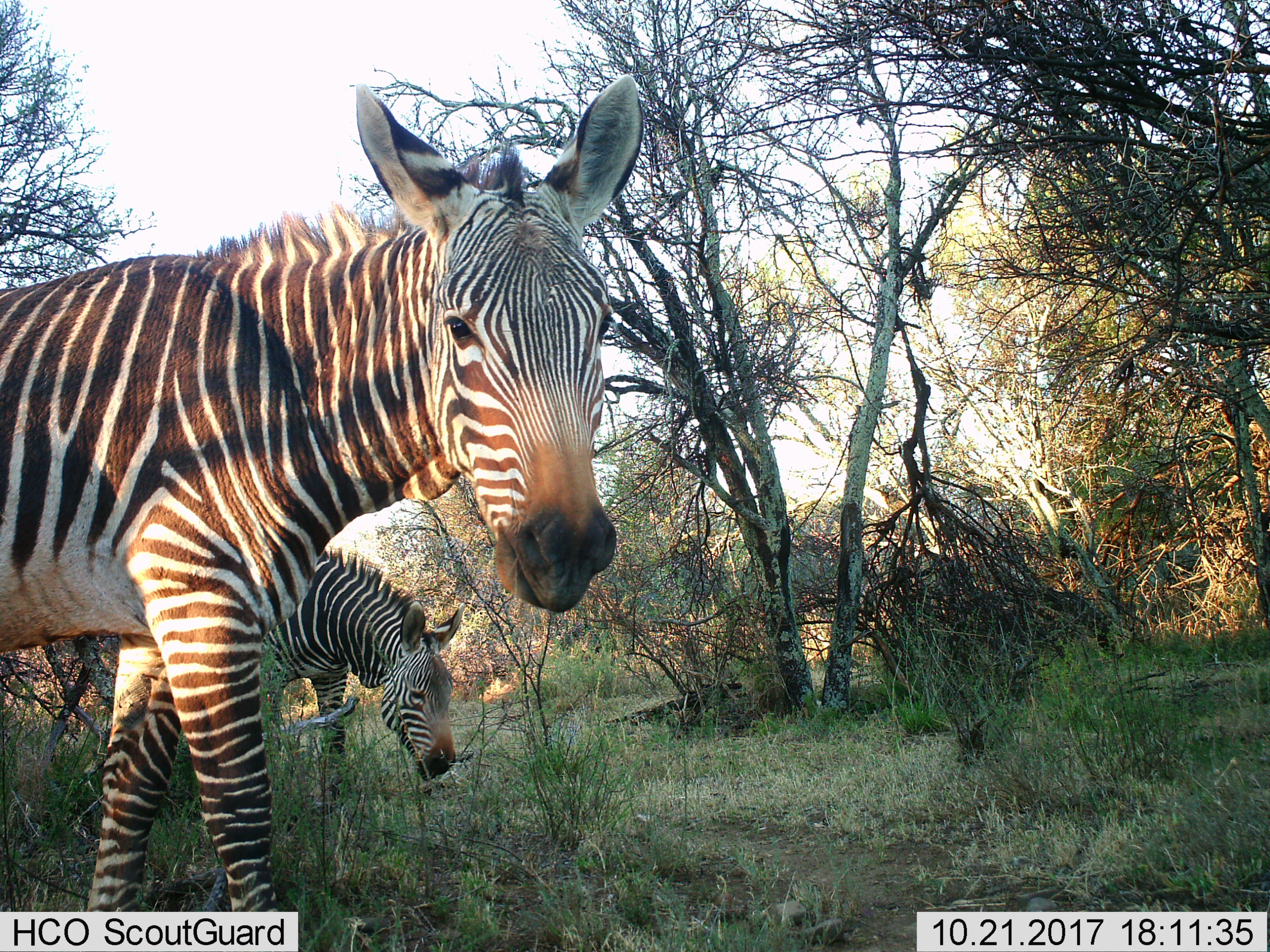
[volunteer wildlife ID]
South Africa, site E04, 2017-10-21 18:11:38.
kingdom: Animalia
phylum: Chordata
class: Mammalia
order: Perissodactyla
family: Equidae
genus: Equus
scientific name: Equus zebra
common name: mountain zebra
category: zebramountain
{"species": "zebramountain (mountain zebra) (Equus zebra)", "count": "2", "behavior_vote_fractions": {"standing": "60%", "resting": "0%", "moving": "30%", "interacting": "0%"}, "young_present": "10%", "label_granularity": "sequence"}